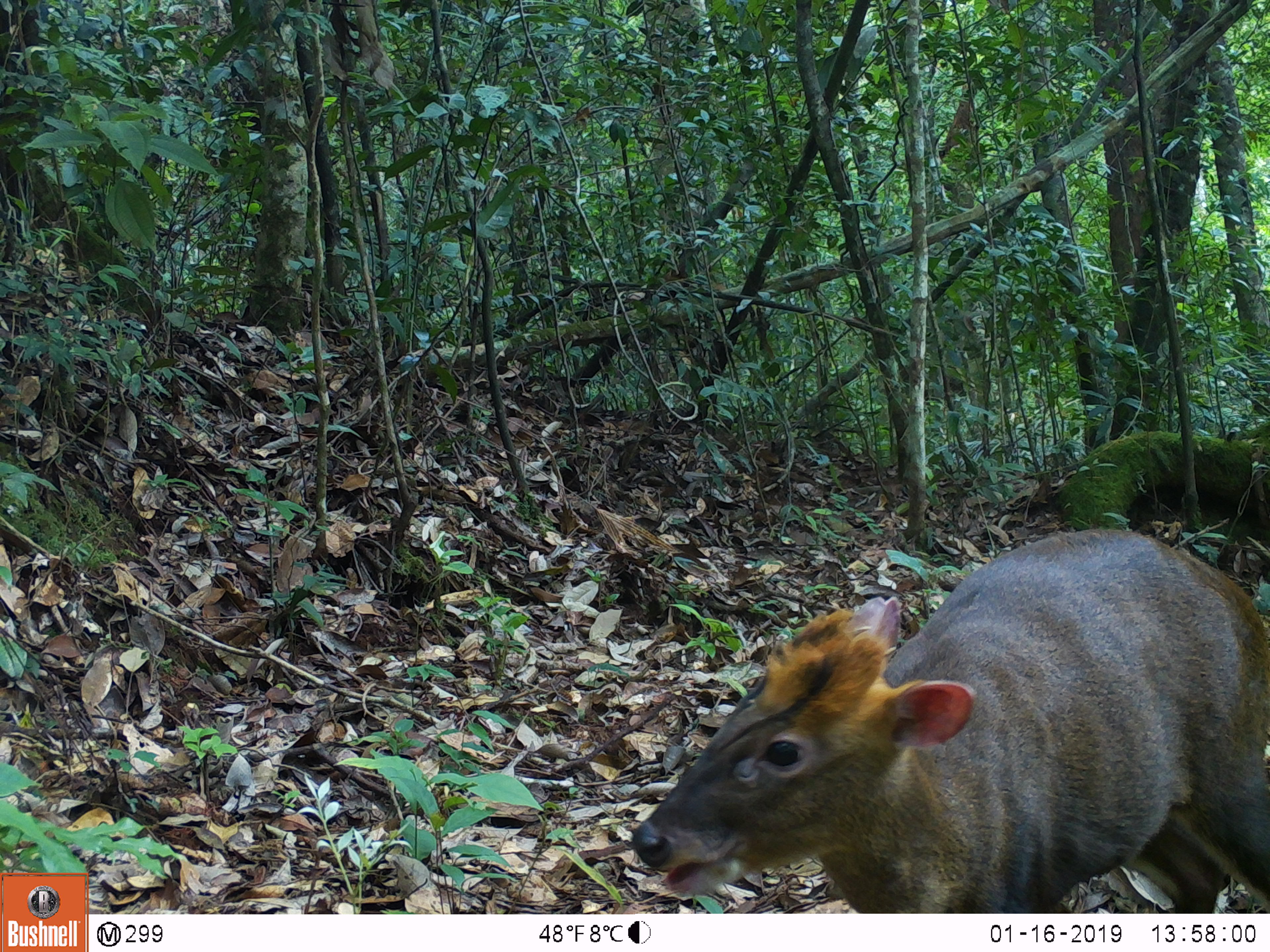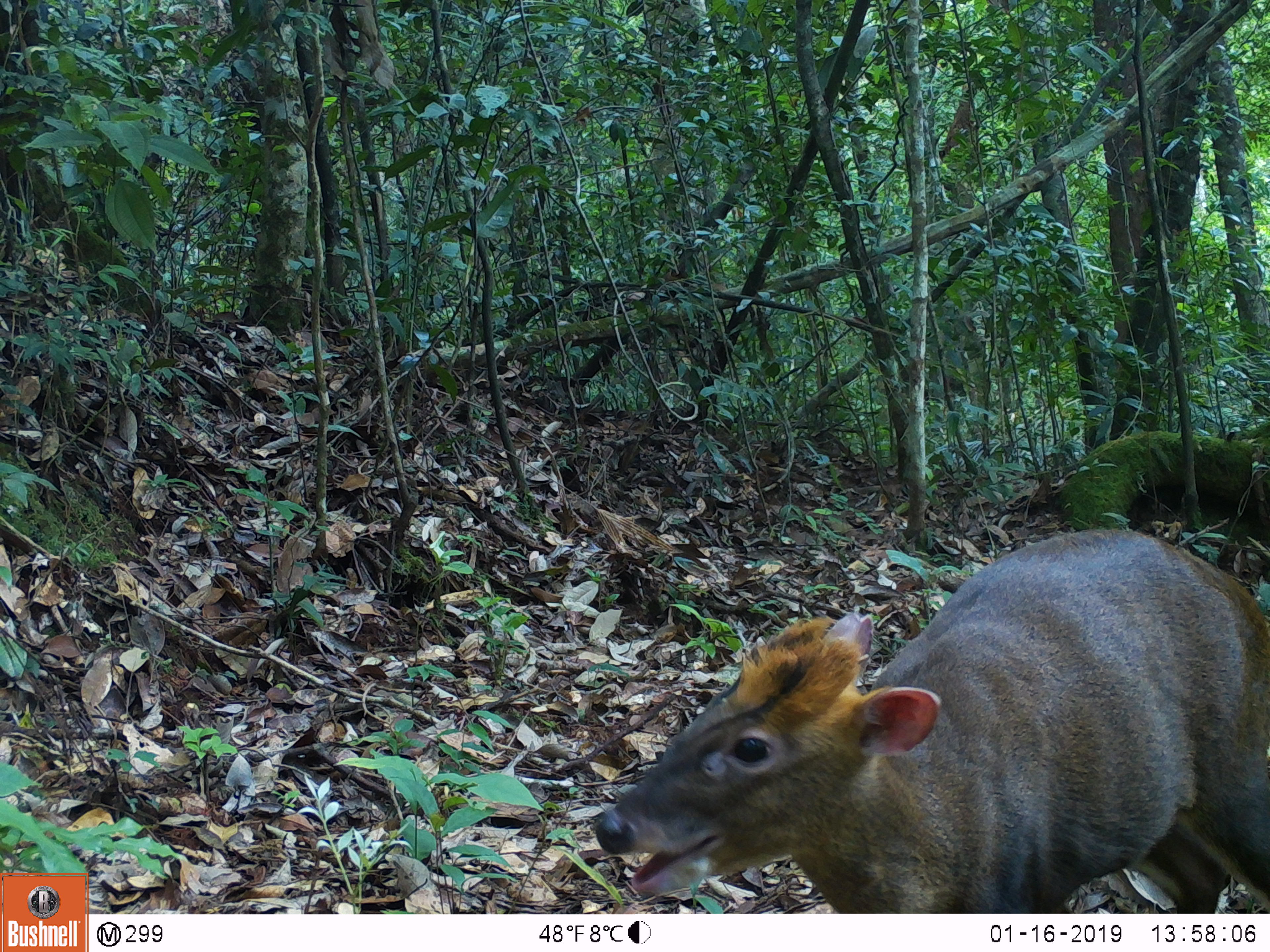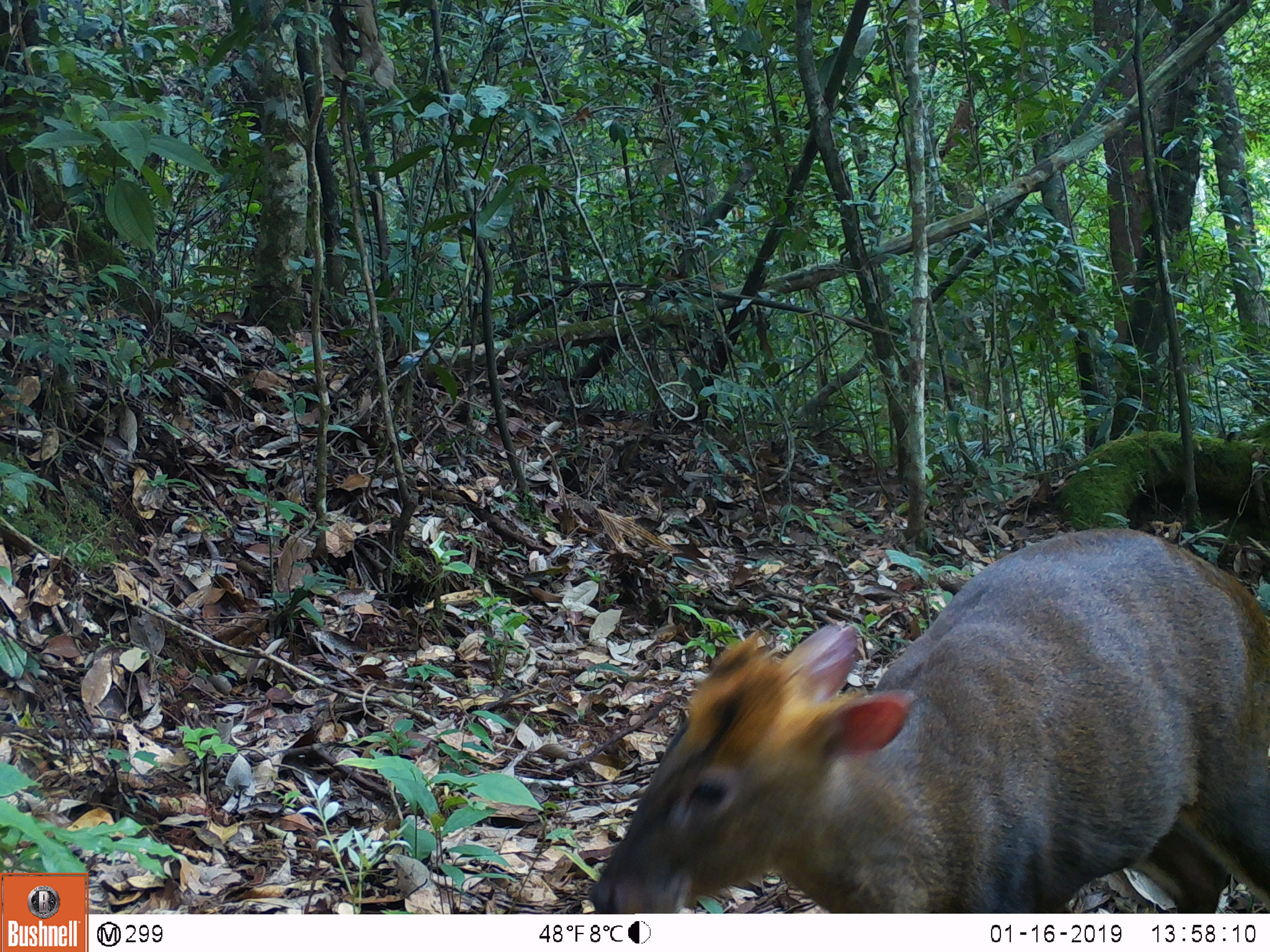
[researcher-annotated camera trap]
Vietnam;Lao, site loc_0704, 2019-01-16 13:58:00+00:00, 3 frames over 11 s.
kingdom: Animalia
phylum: Chordata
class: Mammalia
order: Artiodactyla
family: Cervidae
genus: Muntiacus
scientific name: Muntiacus rooseveltorum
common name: roosevelt's muntjac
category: roosevelts muntjac group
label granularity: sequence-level